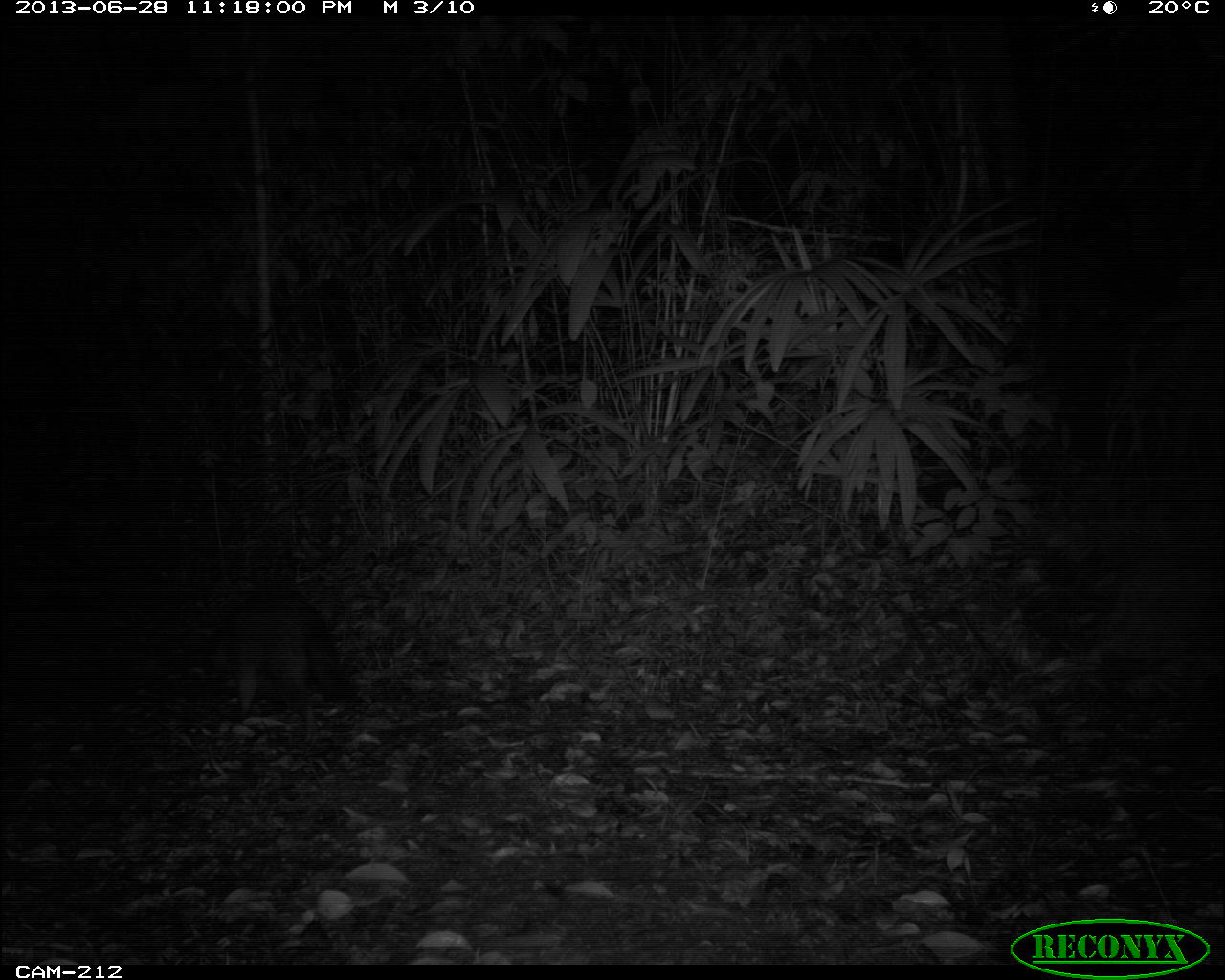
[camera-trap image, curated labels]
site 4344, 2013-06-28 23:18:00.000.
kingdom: Animalia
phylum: Chordata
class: Mammalia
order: Carnivora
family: Procyonidae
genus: Procyon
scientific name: Procyon lotor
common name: common raccoon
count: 1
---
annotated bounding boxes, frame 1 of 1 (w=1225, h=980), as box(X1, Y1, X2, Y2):
procyon lotor: box(187, 591, 344, 737)